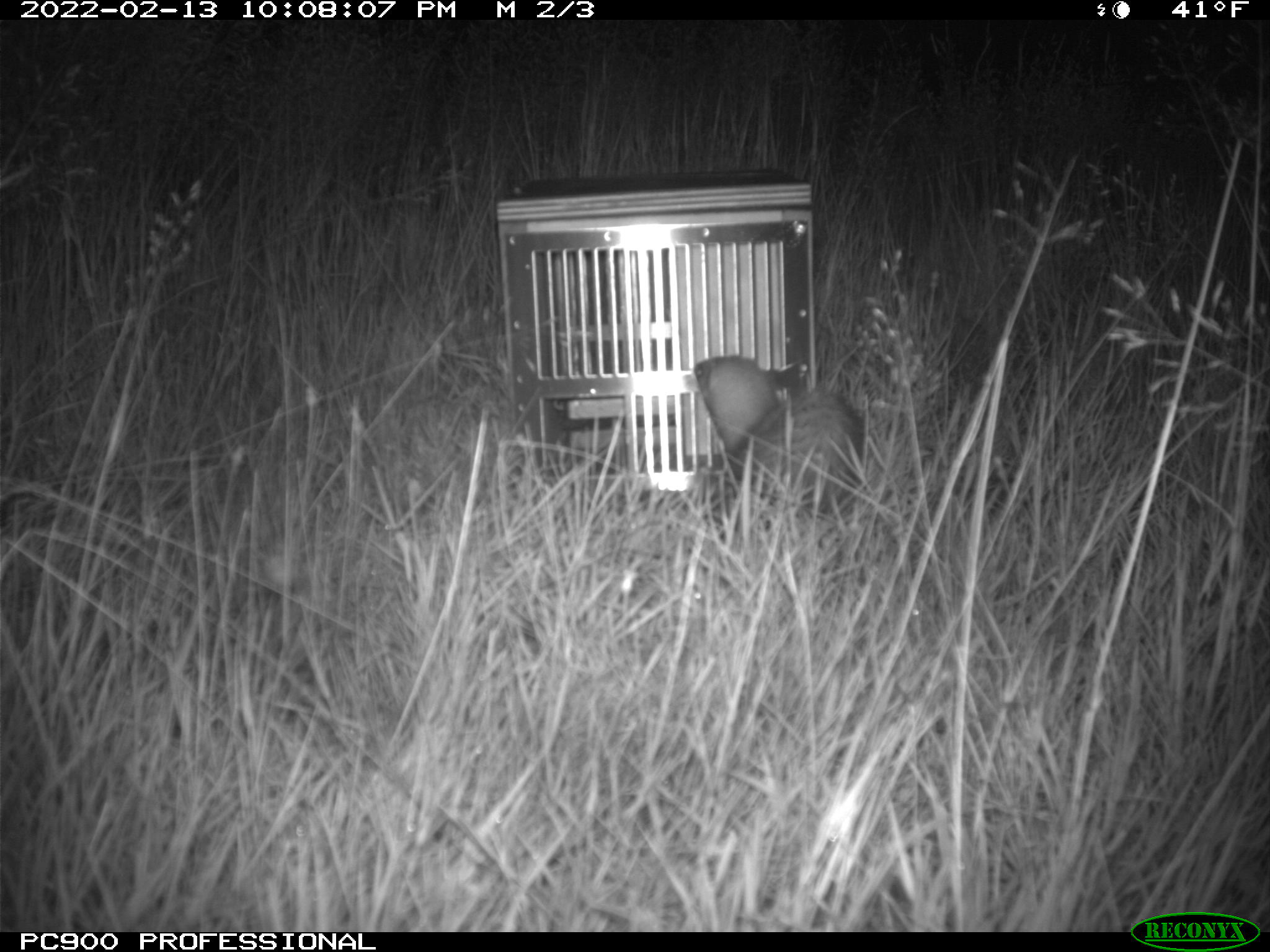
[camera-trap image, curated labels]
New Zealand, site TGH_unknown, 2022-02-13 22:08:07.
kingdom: Animalia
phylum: Chordata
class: Mammalia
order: Carnivora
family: Mustelidae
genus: Mustela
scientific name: Mustela furo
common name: ferret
Ferret (Mustela furo).